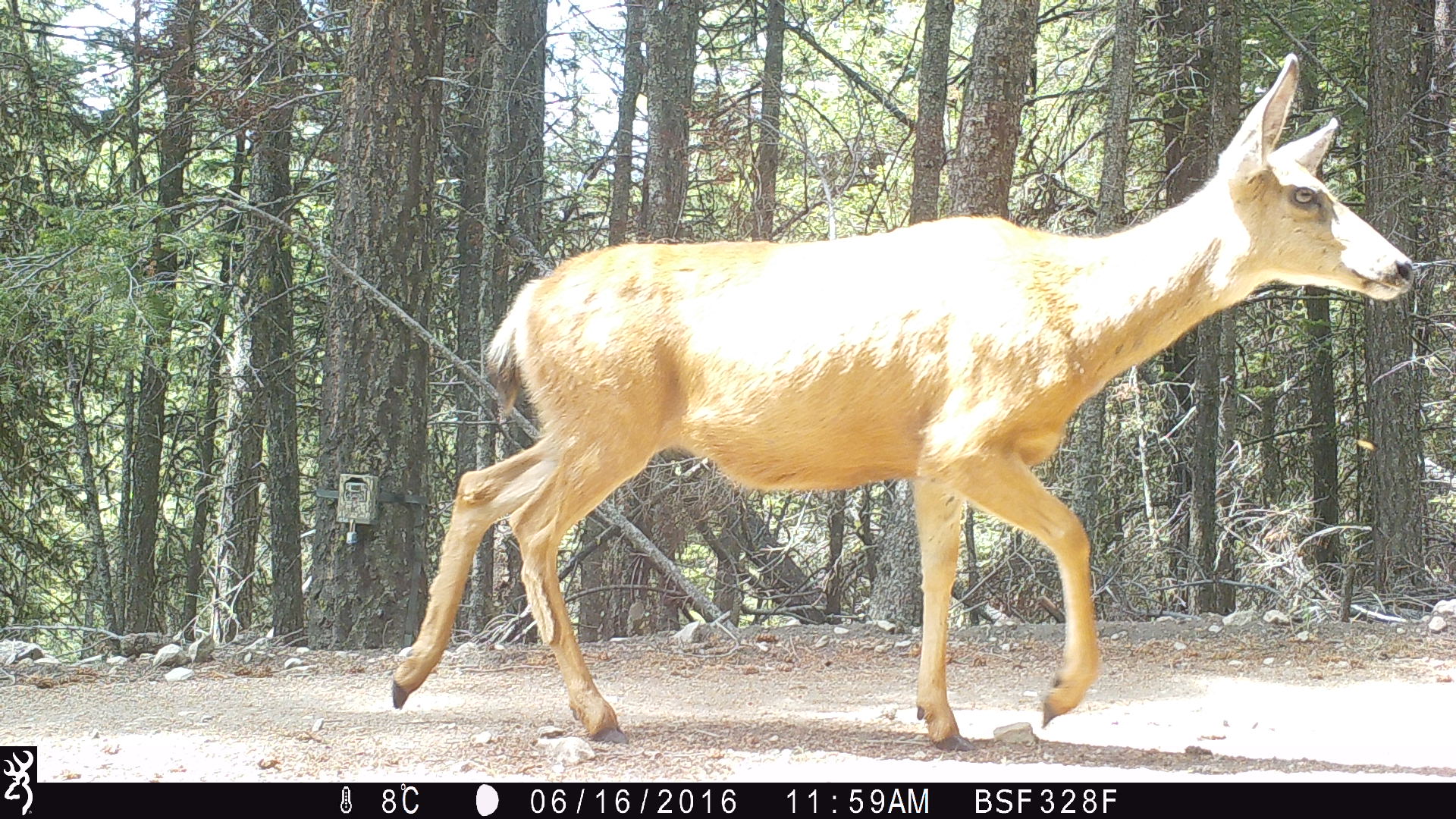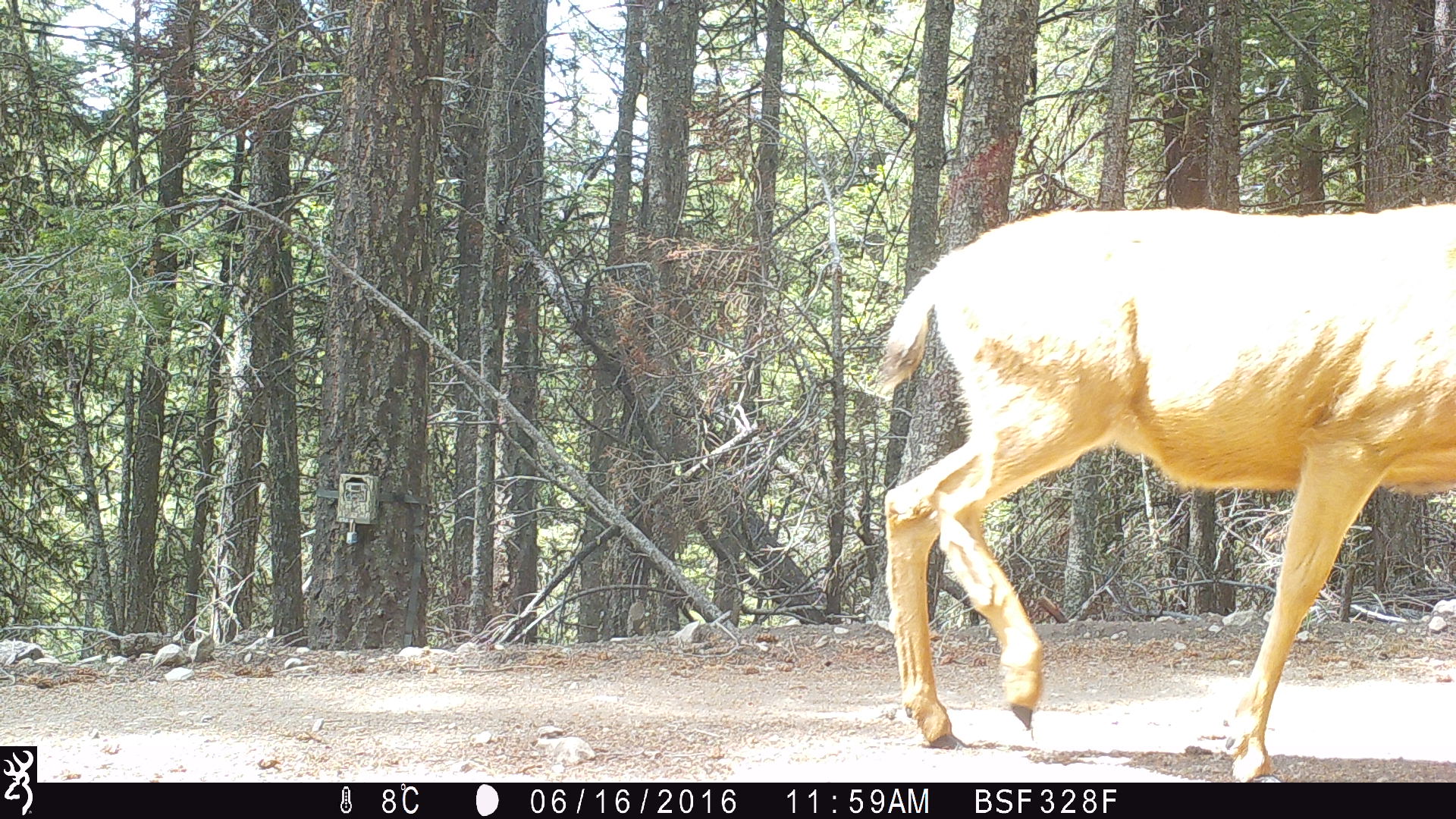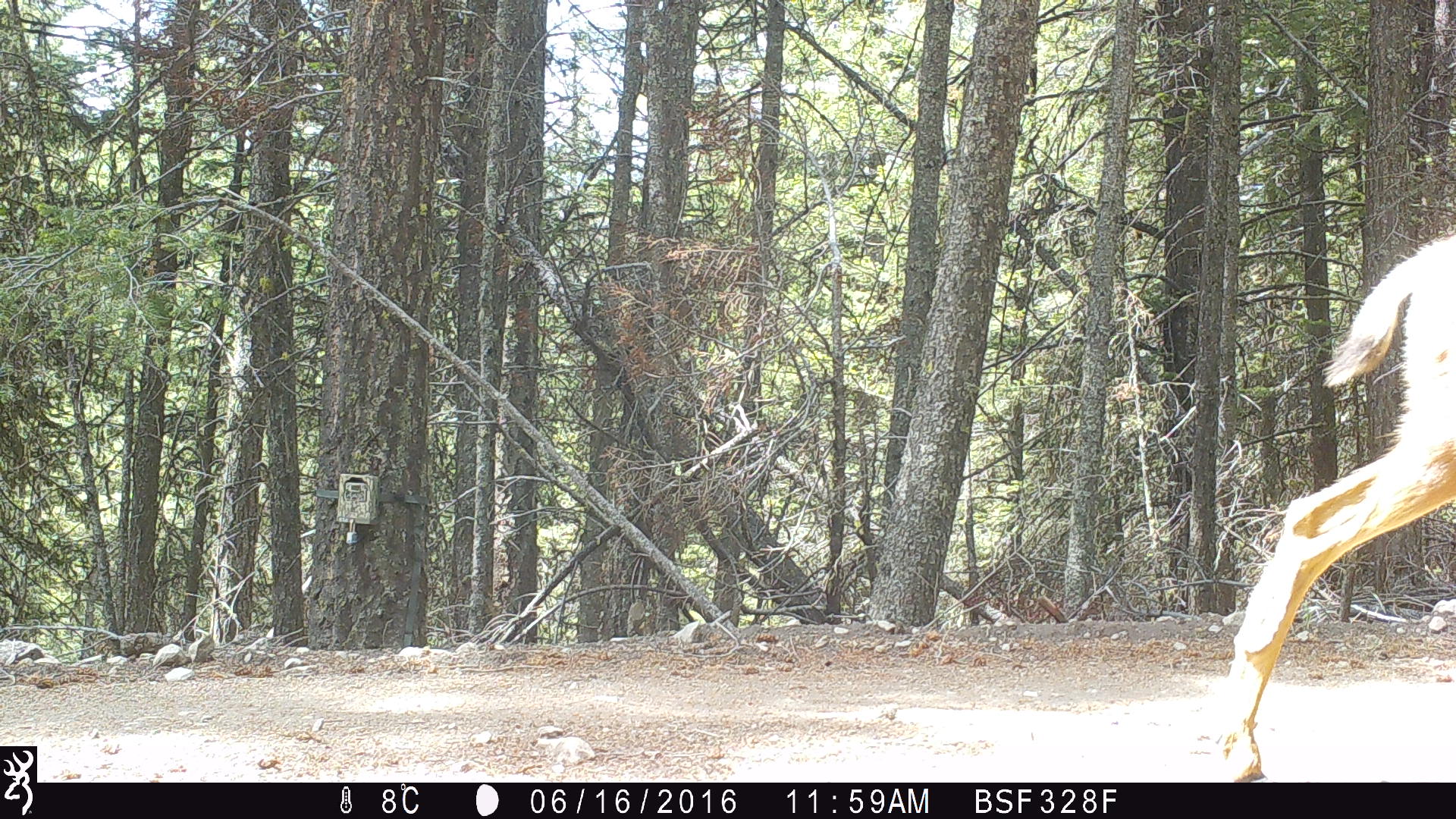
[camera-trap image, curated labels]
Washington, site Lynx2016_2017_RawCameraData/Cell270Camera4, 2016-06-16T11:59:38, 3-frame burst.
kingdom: Animalia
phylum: Chordata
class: Mammalia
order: Artiodactyla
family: Cervidae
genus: Odocoileus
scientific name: Odocoileus hemionus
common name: mule deer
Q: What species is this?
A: Odocoileus hemionus (mule deer).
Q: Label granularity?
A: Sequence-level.